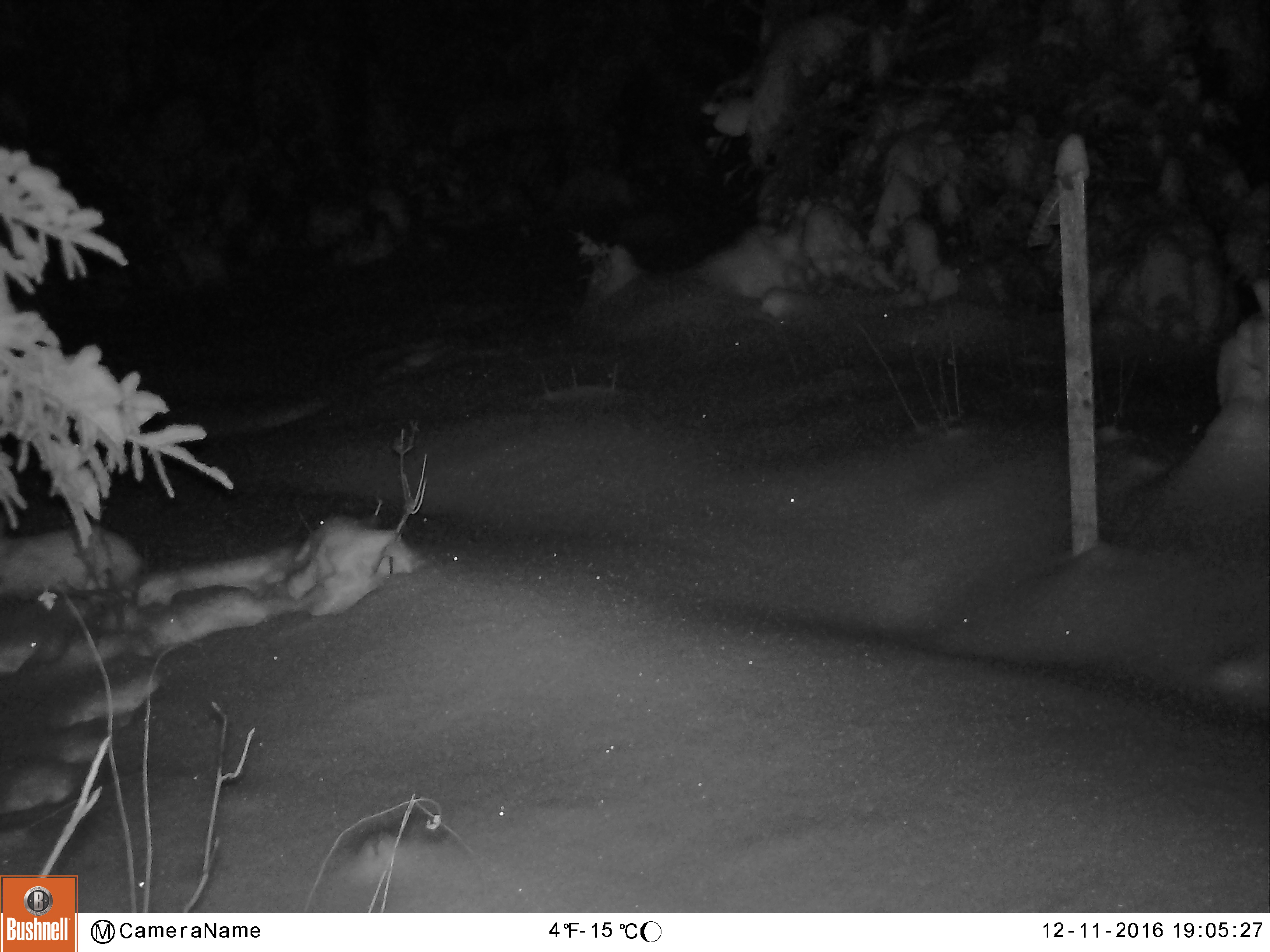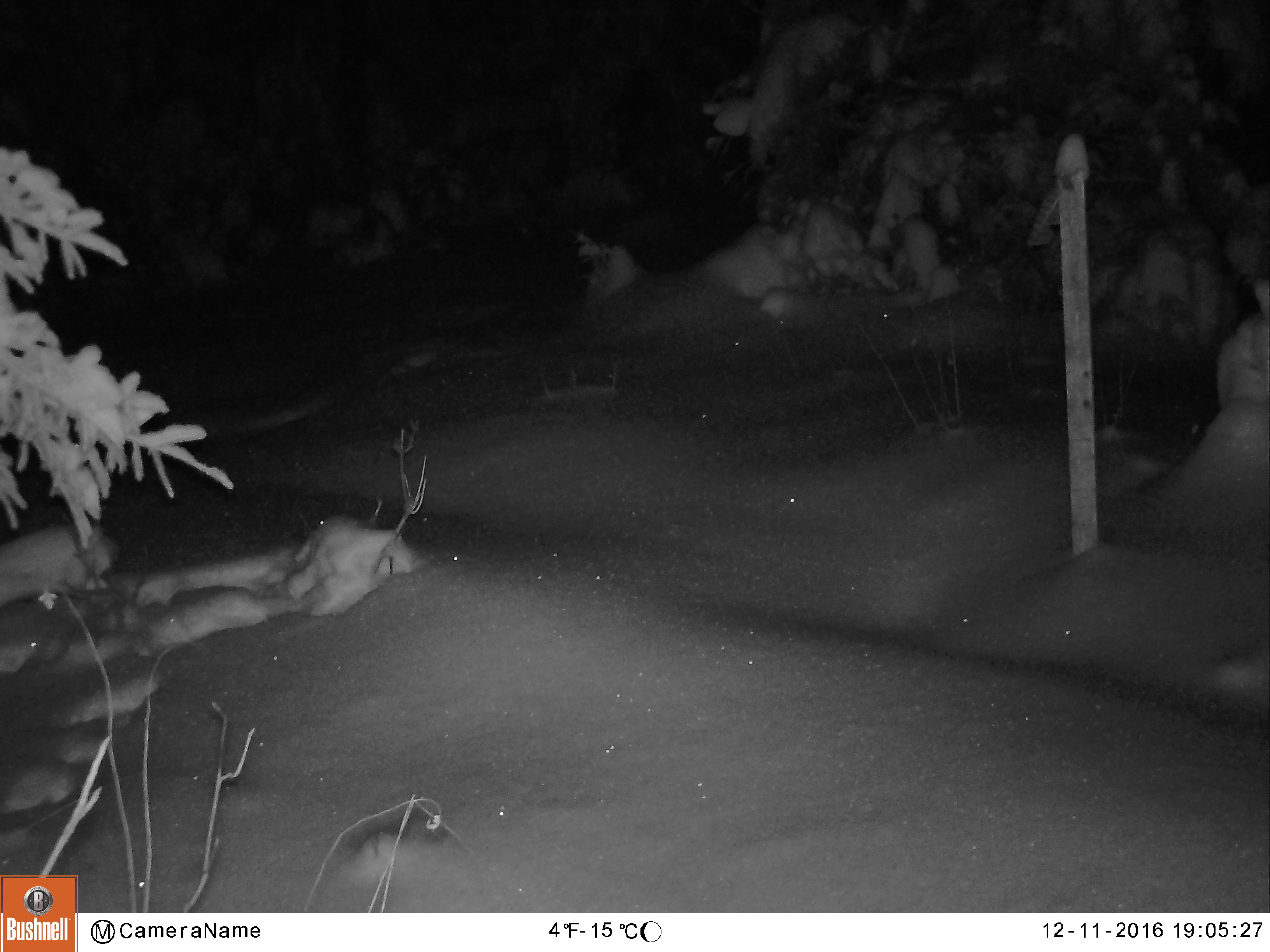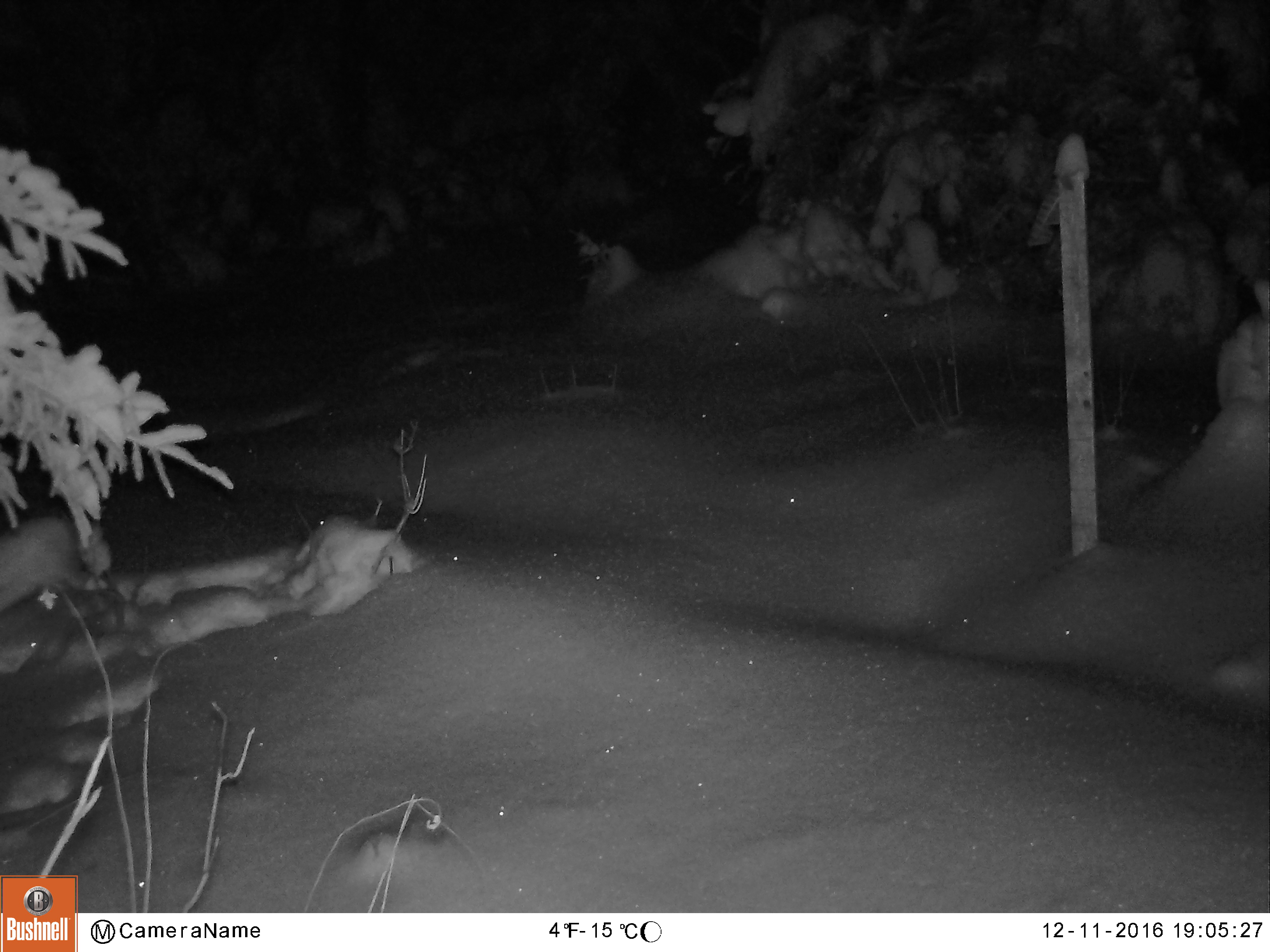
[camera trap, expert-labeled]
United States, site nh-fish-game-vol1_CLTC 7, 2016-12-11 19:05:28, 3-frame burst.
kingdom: Animalia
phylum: Chordata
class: Mammalia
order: Lagomorpha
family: Leporidae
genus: Lepus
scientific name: Lepus americanus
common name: snowshoe hare